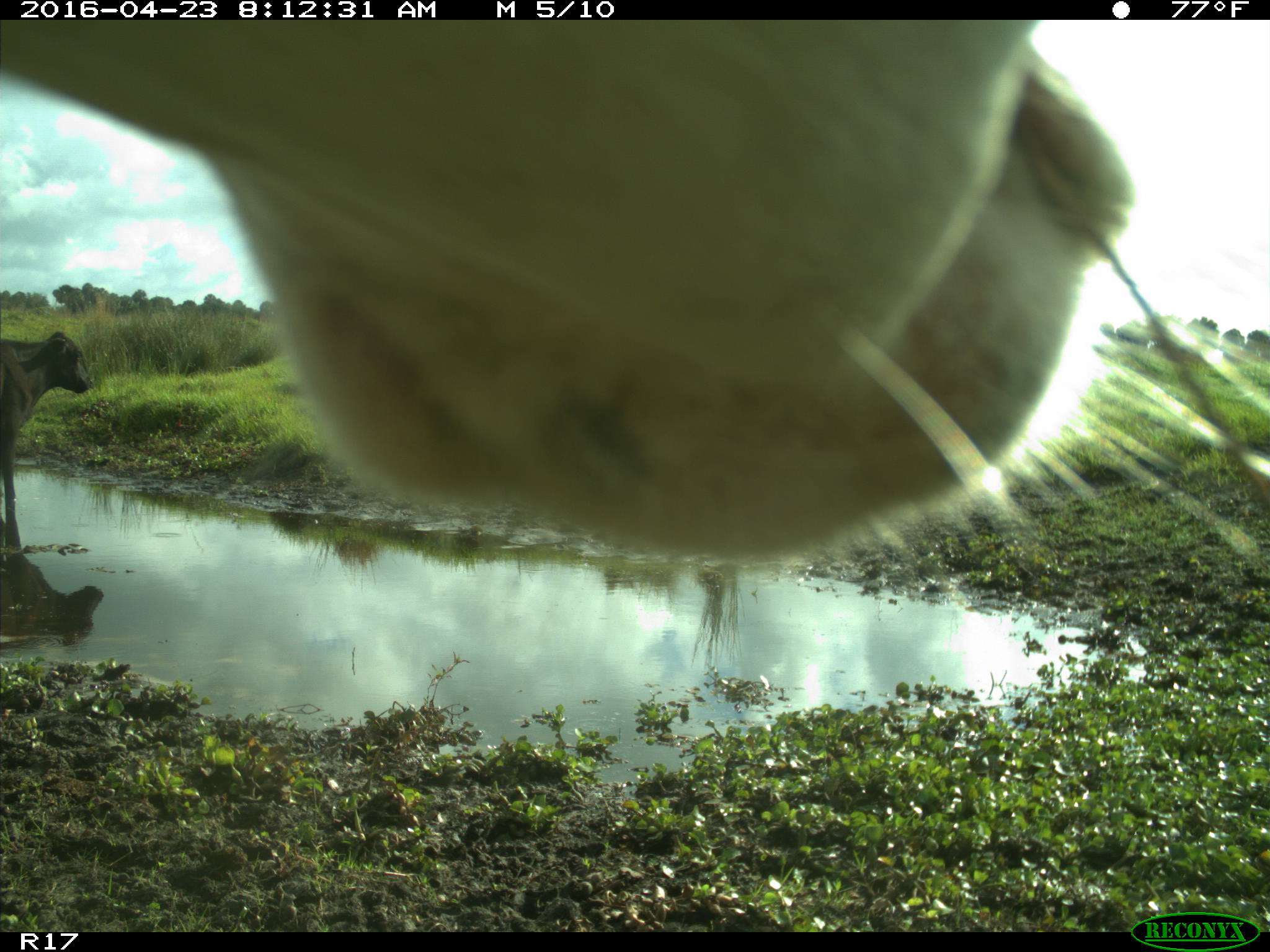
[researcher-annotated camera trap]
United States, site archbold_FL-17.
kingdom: Animalia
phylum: Chordata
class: Mammalia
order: Artiodactyla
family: Bovidae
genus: Bos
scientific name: Bos taurus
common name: domestic cow